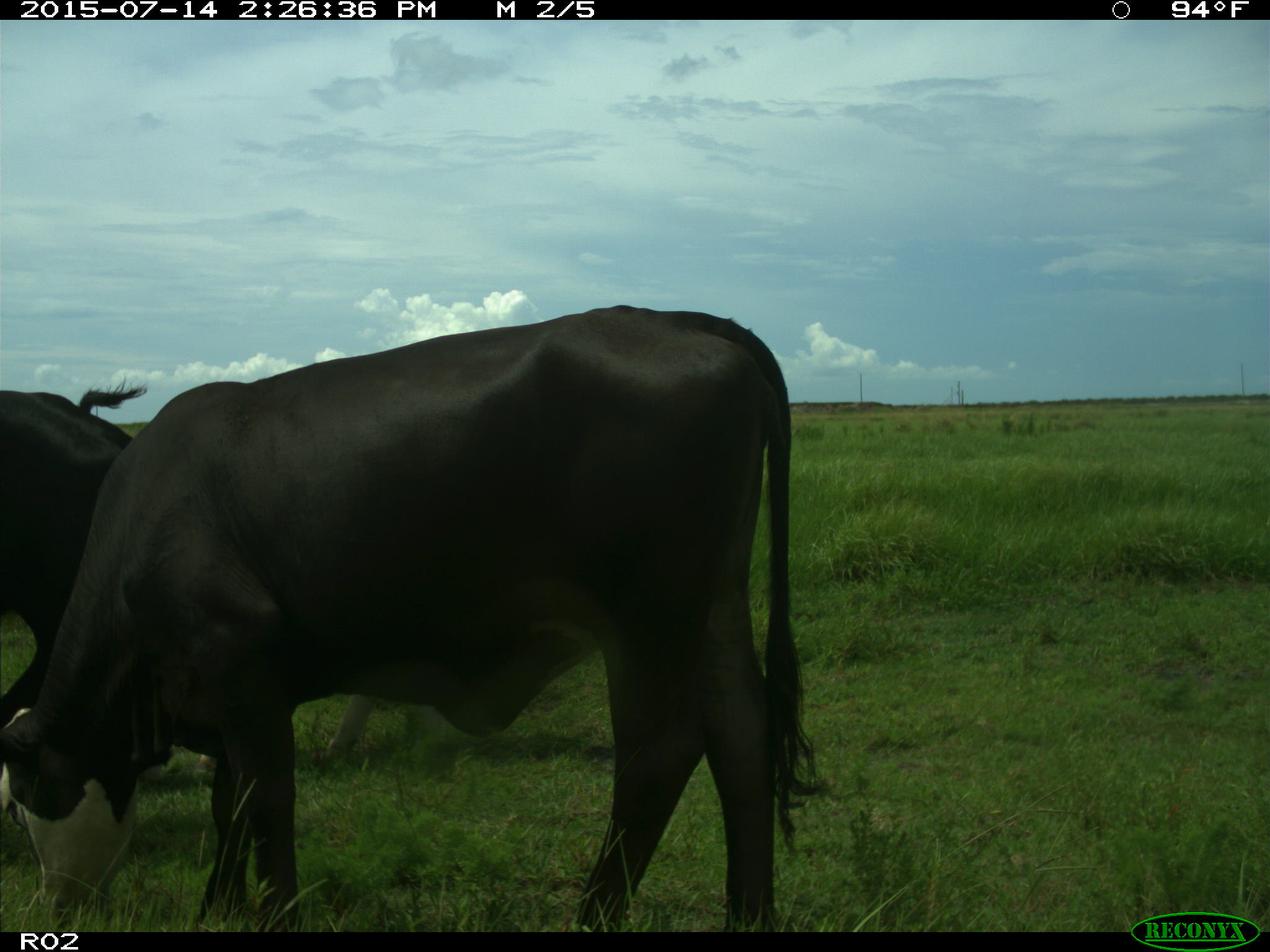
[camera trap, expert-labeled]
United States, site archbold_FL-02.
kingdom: Animalia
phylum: Chordata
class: Mammalia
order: Artiodactyla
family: Bovidae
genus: Bos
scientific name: Bos taurus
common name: domestic cow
Bos taurus (domestic cow).